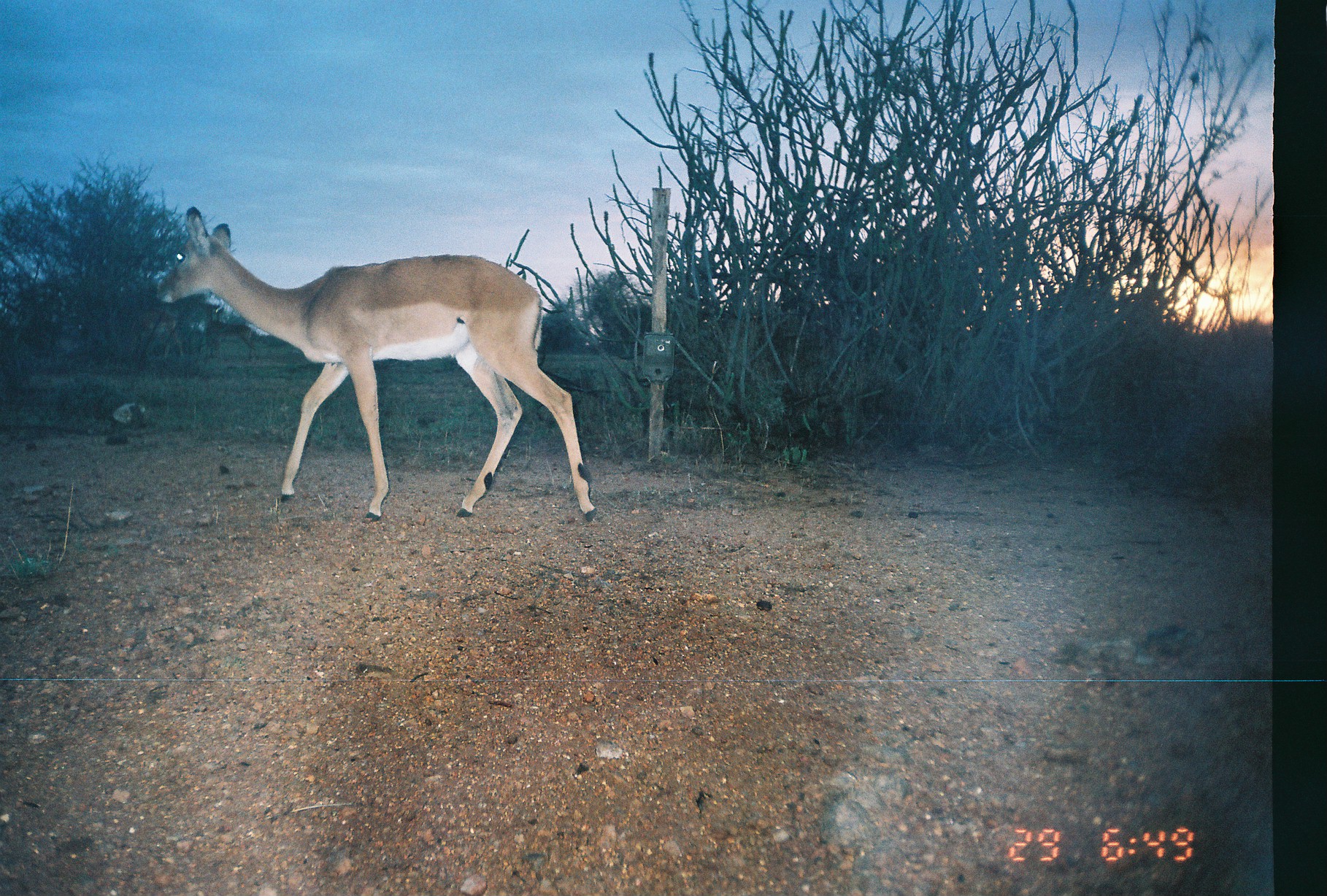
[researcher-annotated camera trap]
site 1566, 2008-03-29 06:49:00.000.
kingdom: Animalia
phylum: Chordata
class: Mammalia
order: Artiodactyla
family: Bovidae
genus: Aepyceros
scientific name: Aepyceros melampus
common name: impala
Aepyceros melampus (impala), count 1.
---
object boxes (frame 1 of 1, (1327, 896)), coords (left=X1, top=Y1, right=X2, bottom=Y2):
aepyceros melampus: (left=154, top=203, right=598, bottom=522)